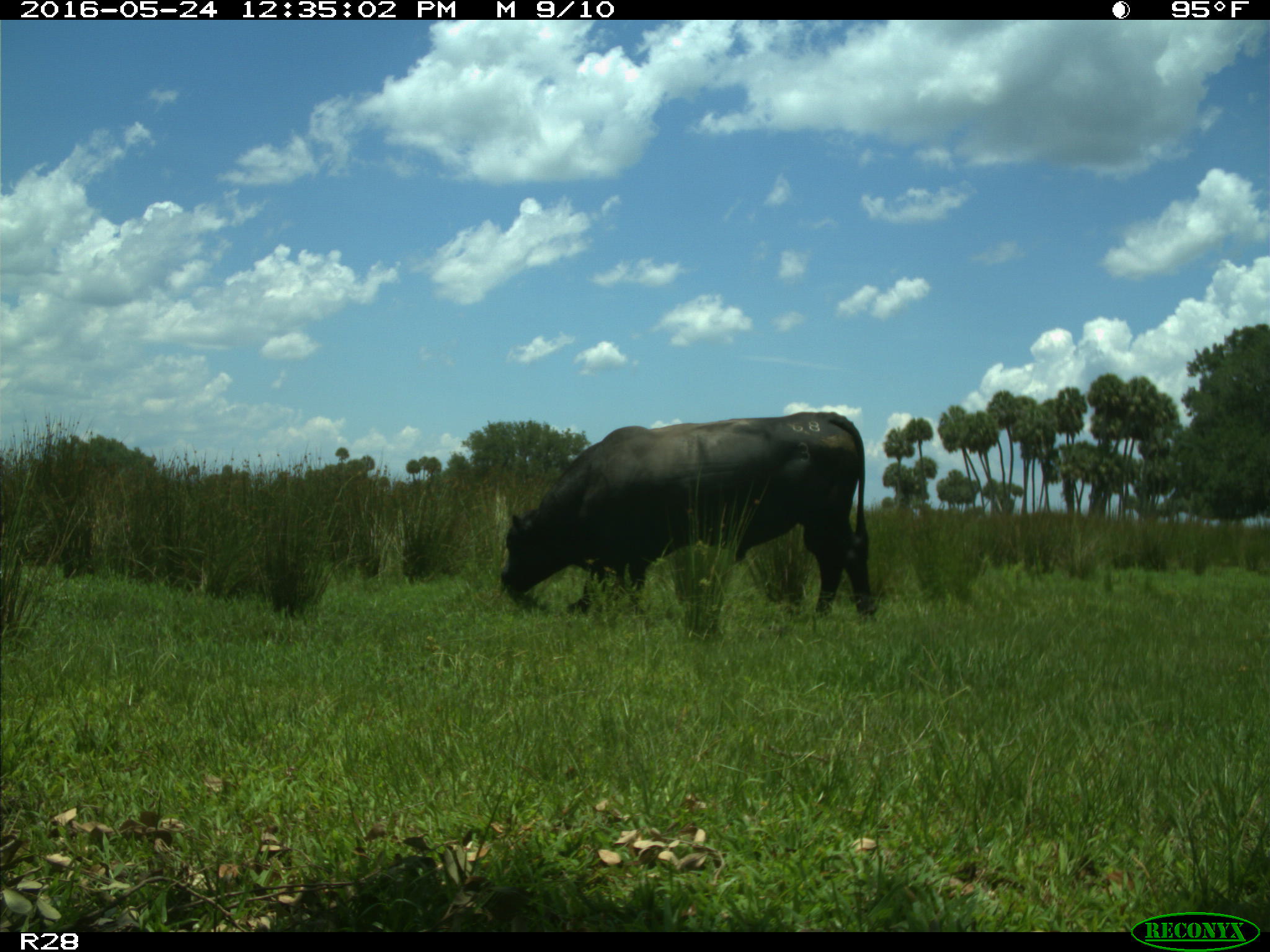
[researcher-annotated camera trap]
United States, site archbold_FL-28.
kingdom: Animalia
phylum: Chordata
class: Mammalia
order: Artiodactyla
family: Bovidae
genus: Bos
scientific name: Bos taurus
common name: domestic cow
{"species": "Bos taurus (domestic cow)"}